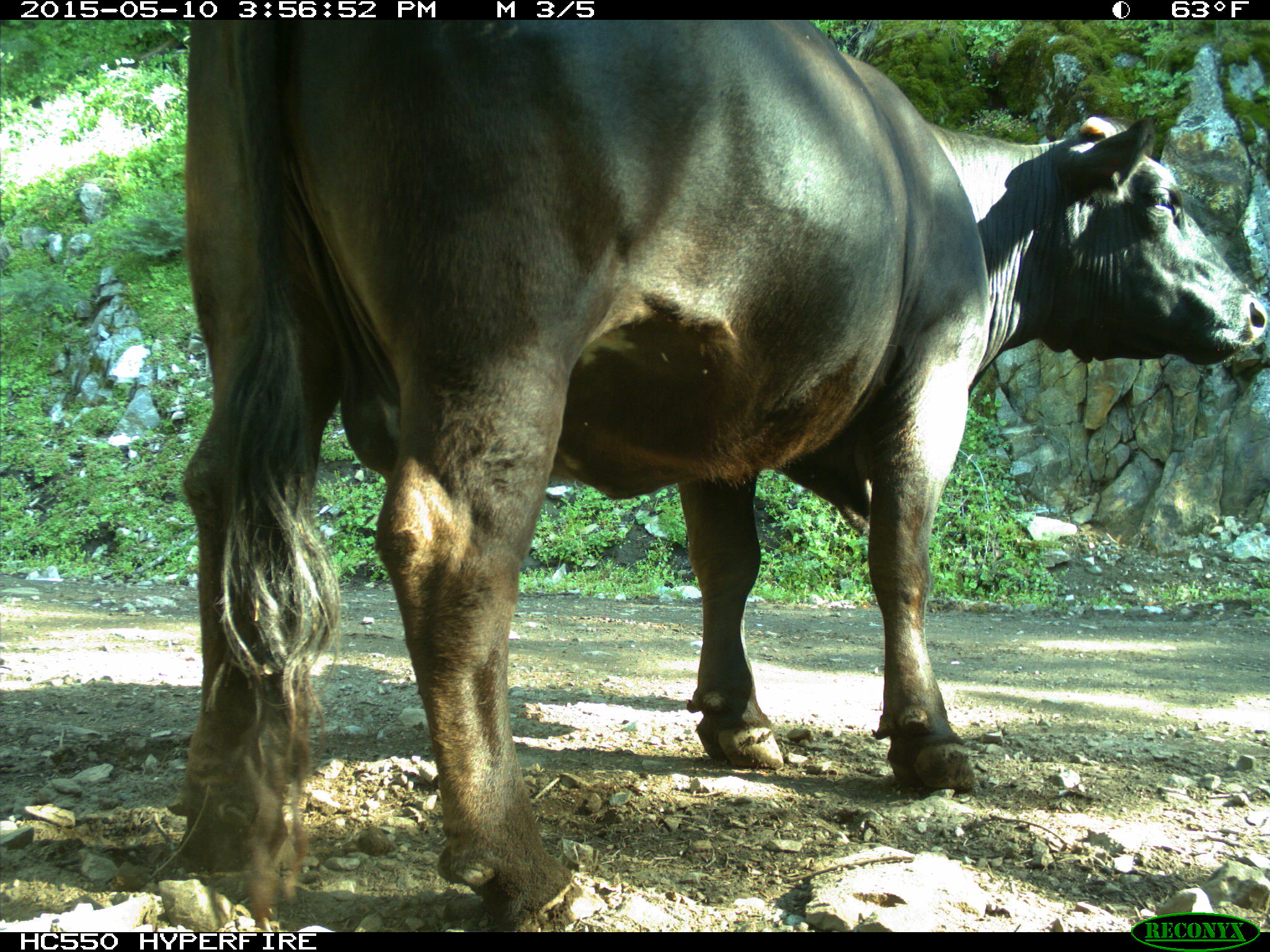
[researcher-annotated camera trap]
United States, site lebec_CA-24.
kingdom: Animalia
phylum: Chordata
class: Mammalia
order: Artiodactyla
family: Bovidae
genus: Bos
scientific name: Bos taurus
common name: domestic cow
Bos taurus (domestic cow).